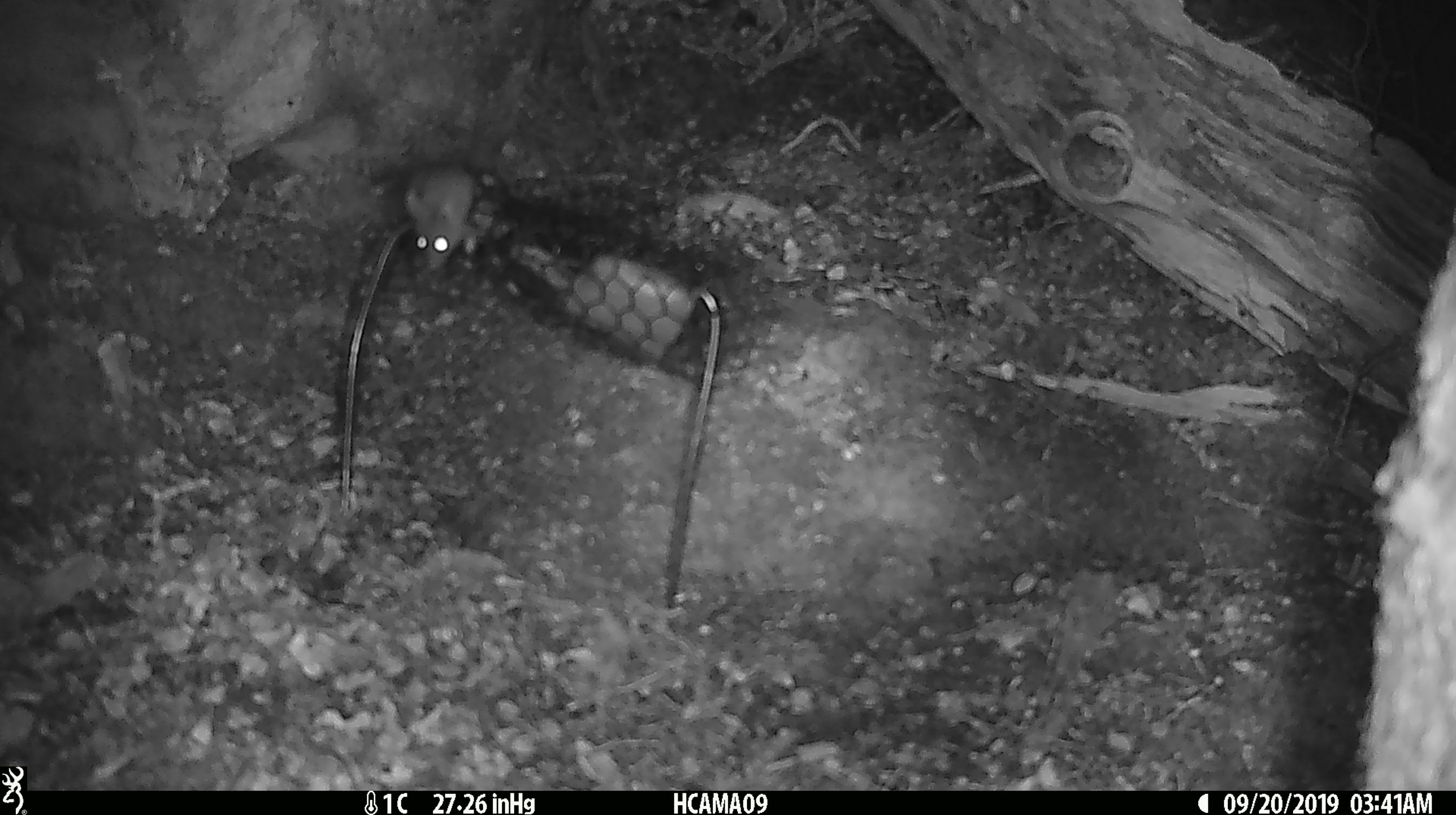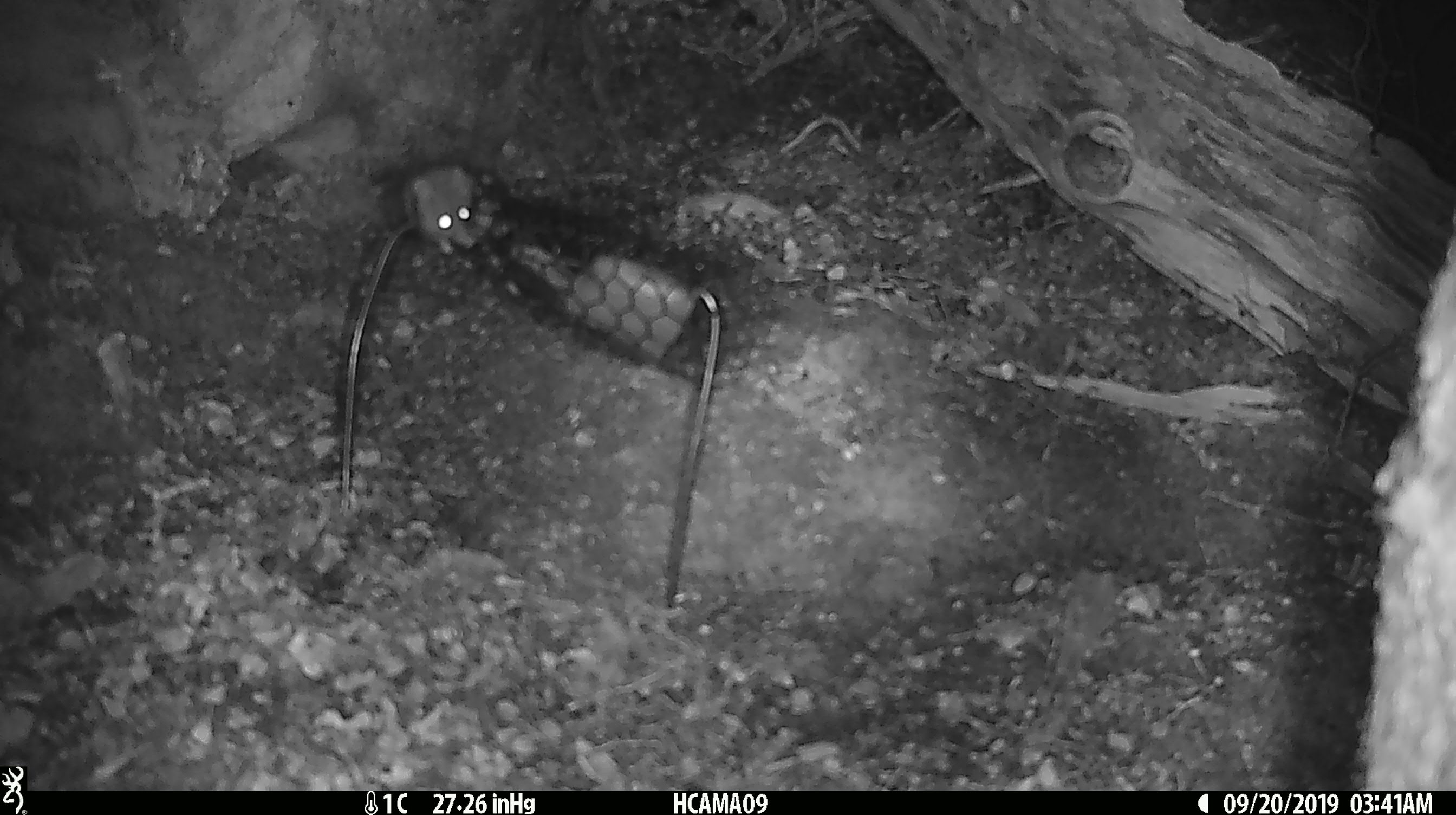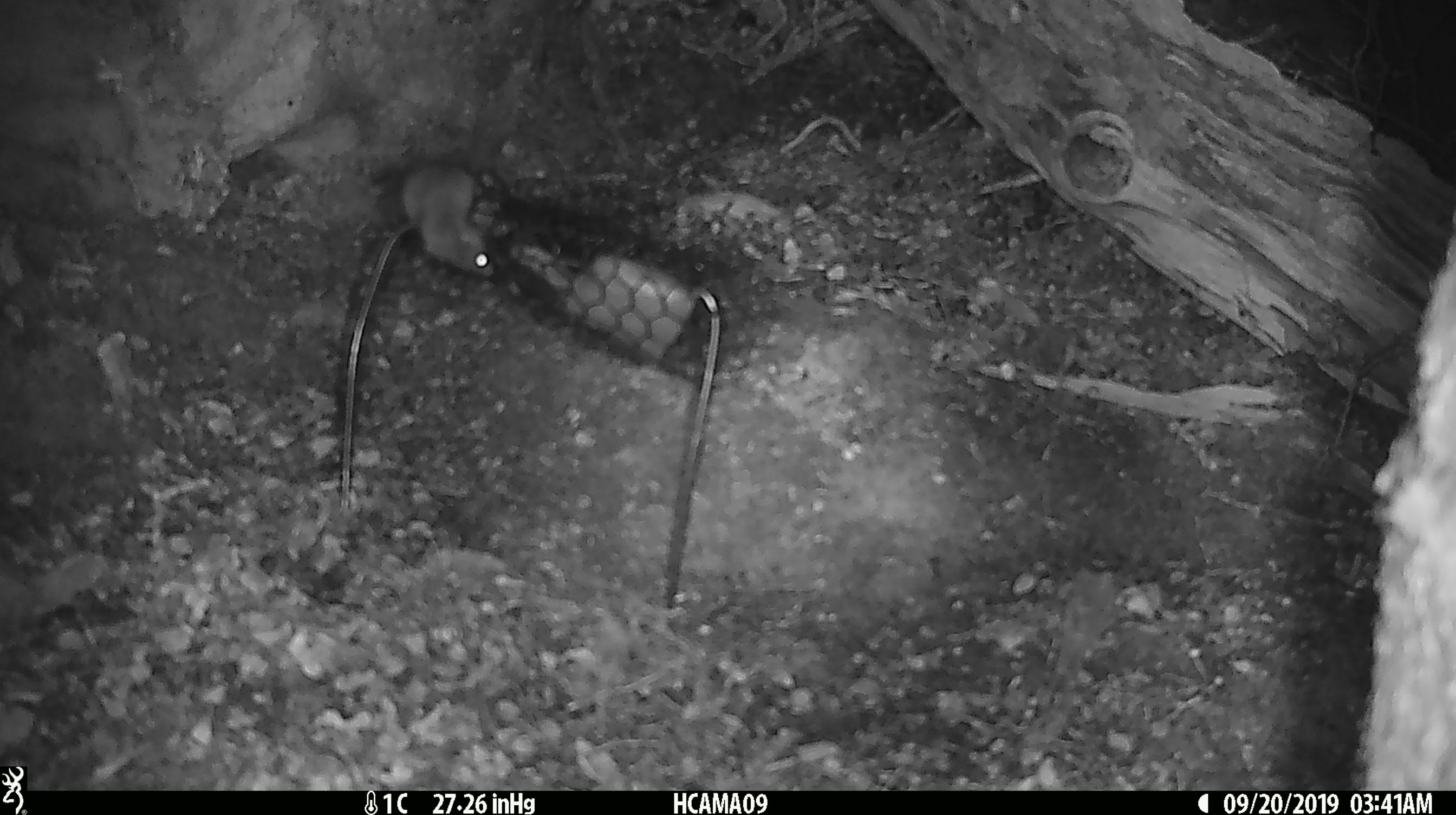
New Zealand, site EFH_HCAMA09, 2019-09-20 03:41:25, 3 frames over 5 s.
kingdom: Animalia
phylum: Chordata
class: Mammalia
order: Rodentia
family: Muridae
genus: Mus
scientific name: Mus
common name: mouse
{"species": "mouse (Mus)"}